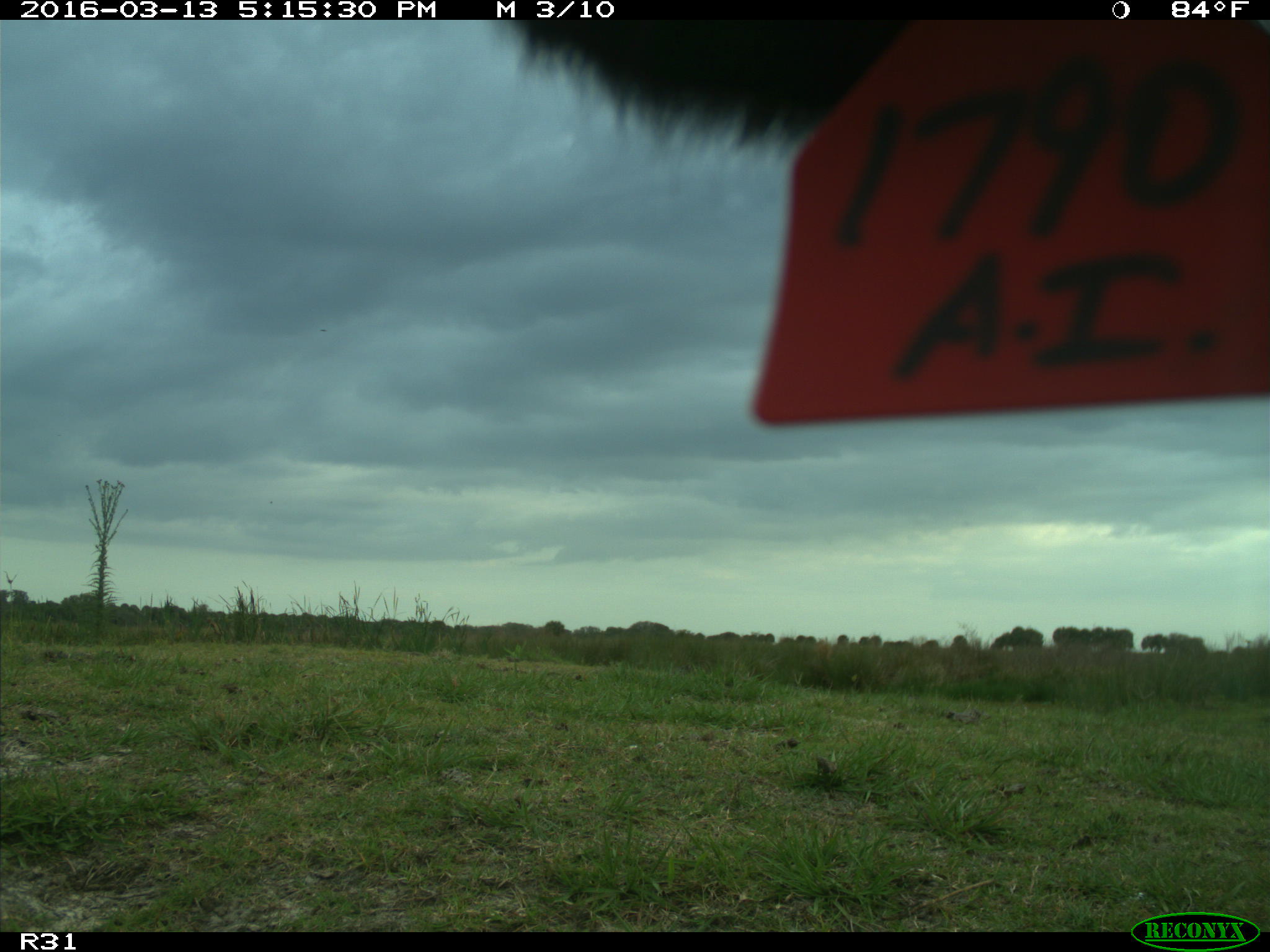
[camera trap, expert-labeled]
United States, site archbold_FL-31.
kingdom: Animalia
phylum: Chordata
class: Mammalia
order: Artiodactyla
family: Bovidae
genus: Bos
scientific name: Bos taurus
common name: domestic cow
Bos taurus (domestic cow).